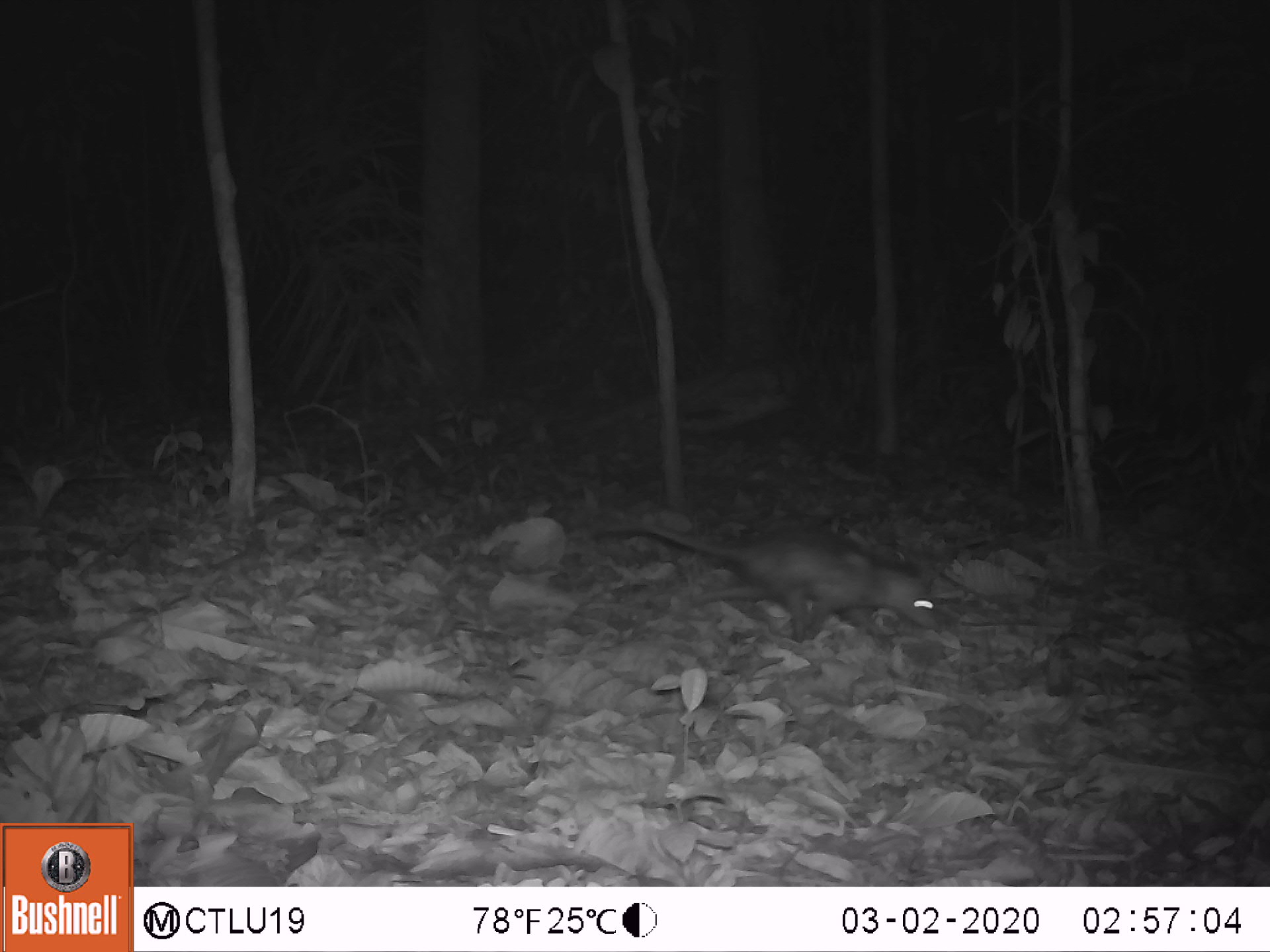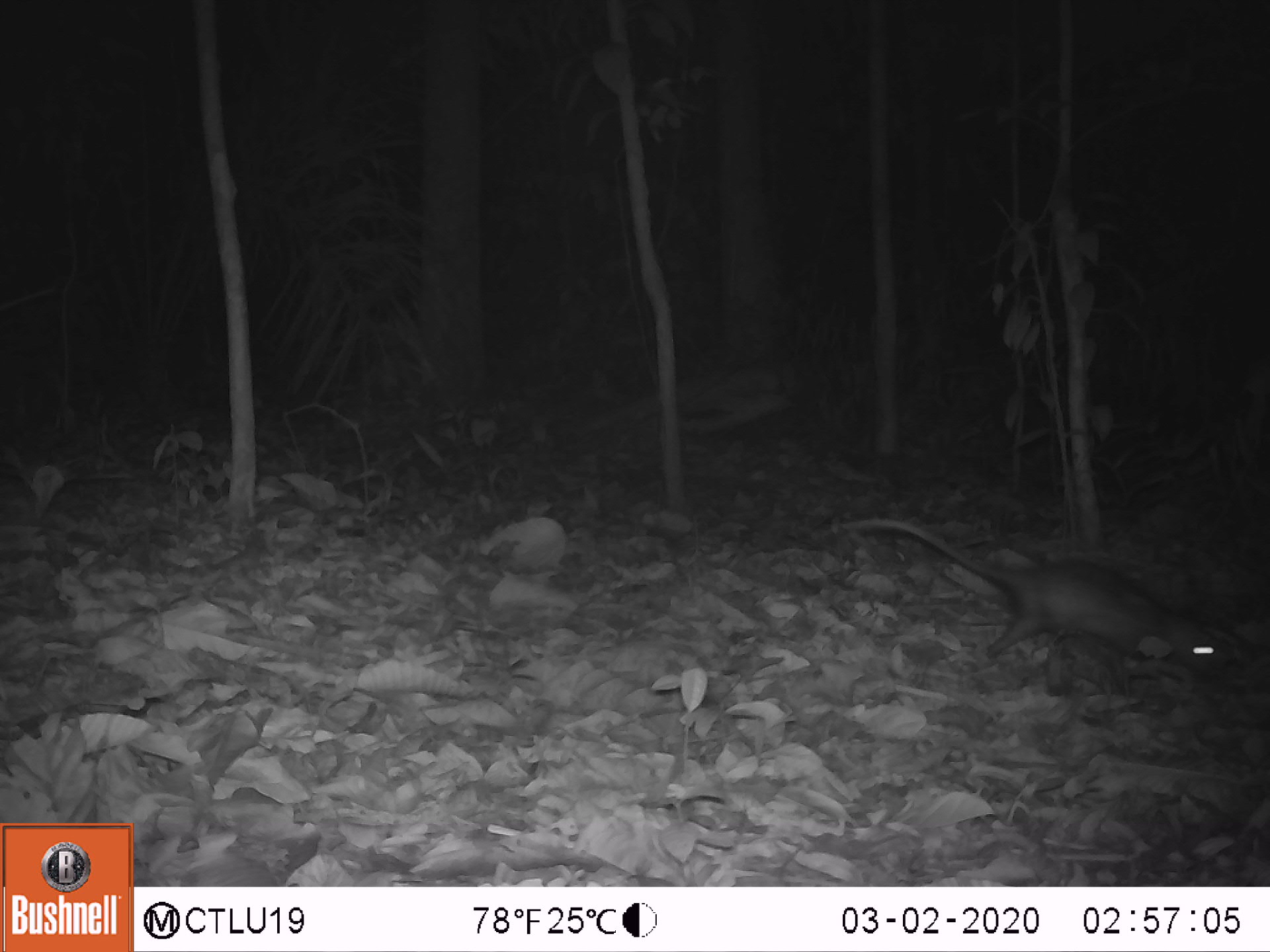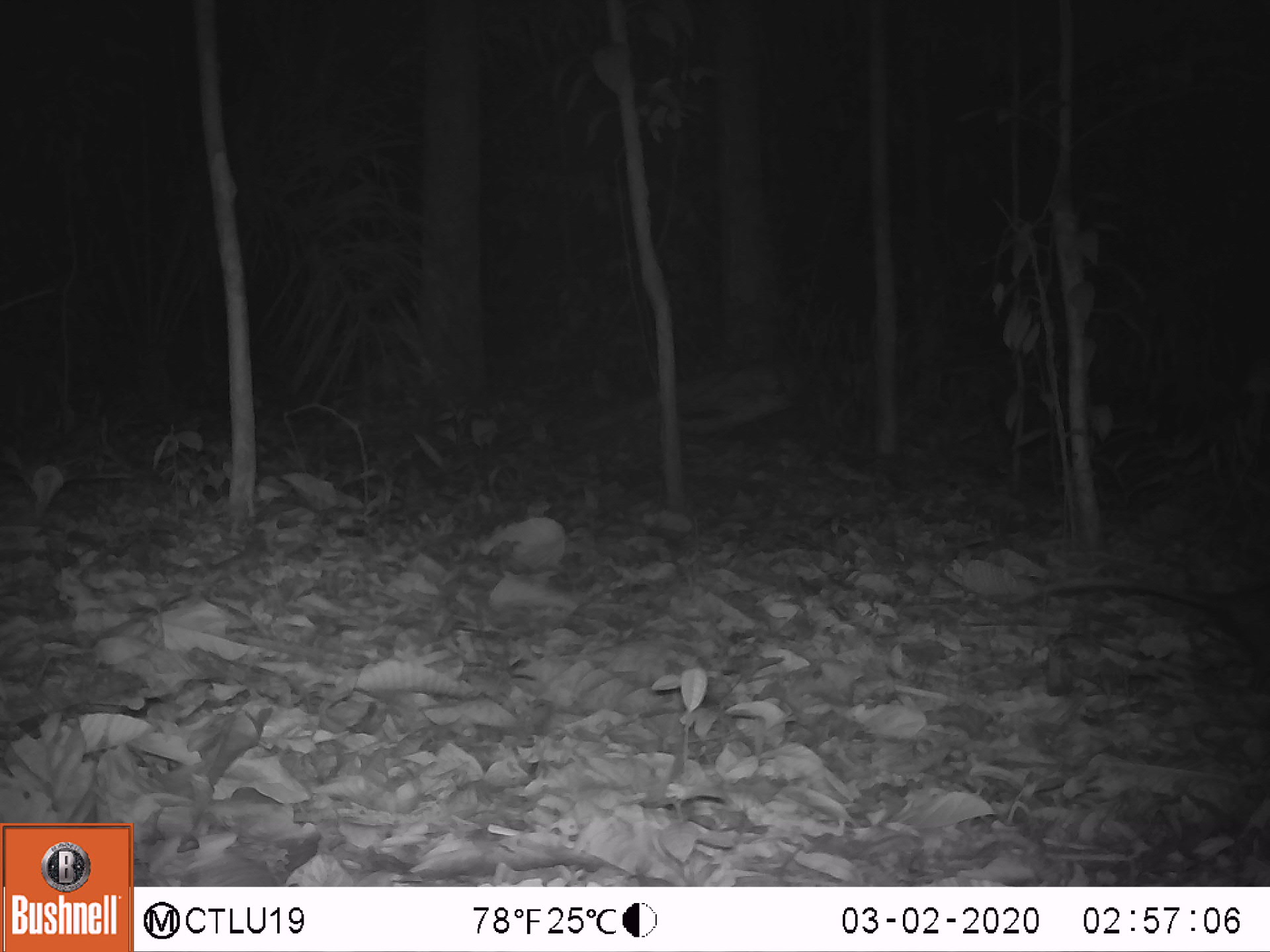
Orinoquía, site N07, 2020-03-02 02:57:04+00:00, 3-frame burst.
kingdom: Animalia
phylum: Chordata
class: Mammalia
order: Didelphimorphia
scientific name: Didelphimorphia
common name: possum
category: unknown possum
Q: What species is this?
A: Unknown possum (possum) (Didelphimorphia).